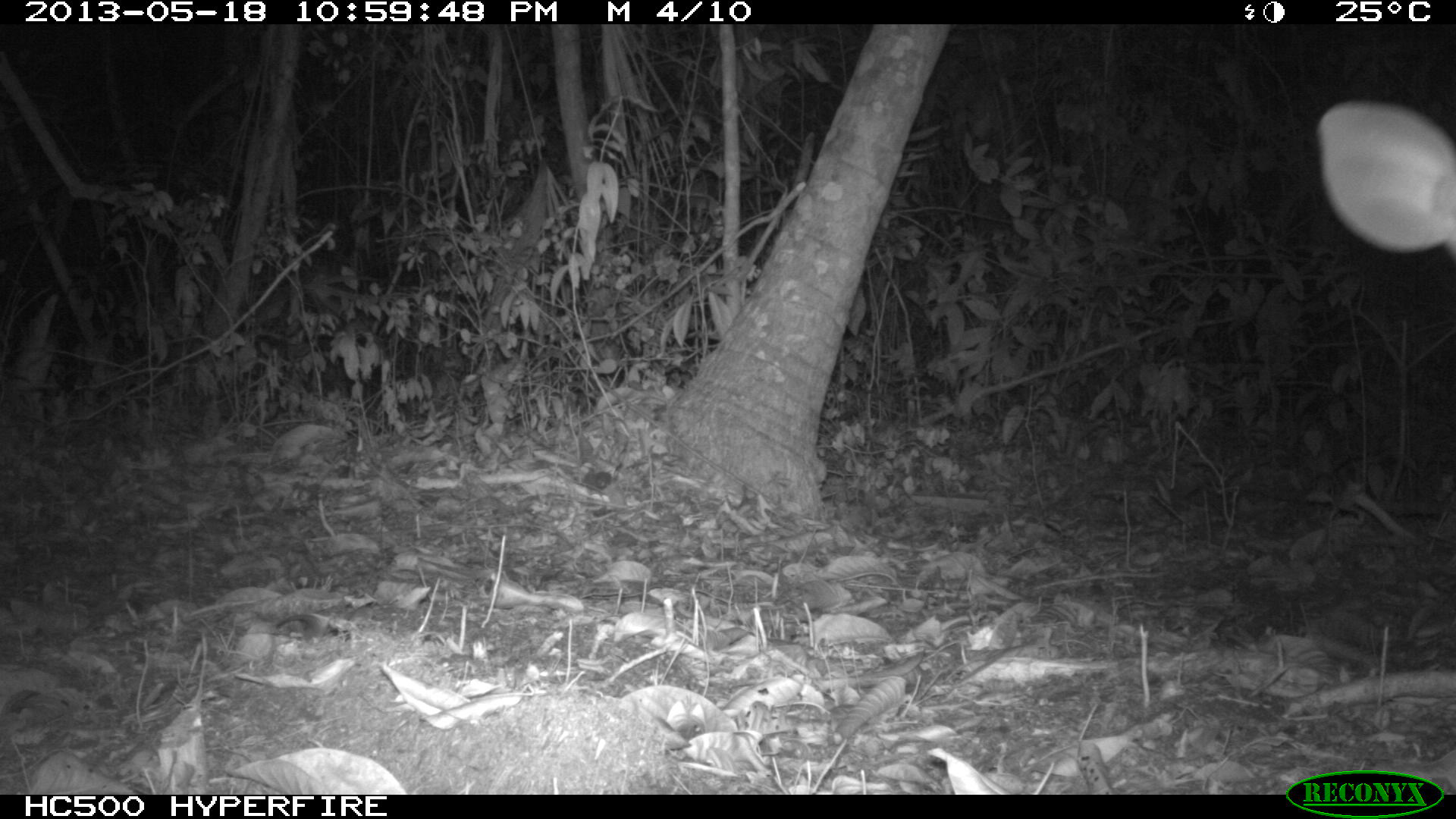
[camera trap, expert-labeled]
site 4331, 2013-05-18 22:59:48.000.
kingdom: Animalia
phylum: Chordata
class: Mammalia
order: Artiodactyla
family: Cervidae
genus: Mazama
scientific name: Mazama temama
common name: central american red brocket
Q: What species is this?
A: Mazama temama (central american red brocket).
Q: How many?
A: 1.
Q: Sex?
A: Male.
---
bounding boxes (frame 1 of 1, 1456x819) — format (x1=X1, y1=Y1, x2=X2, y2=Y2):
mazama temama: (x1=1315, y1=100, x2=1456, y2=258)